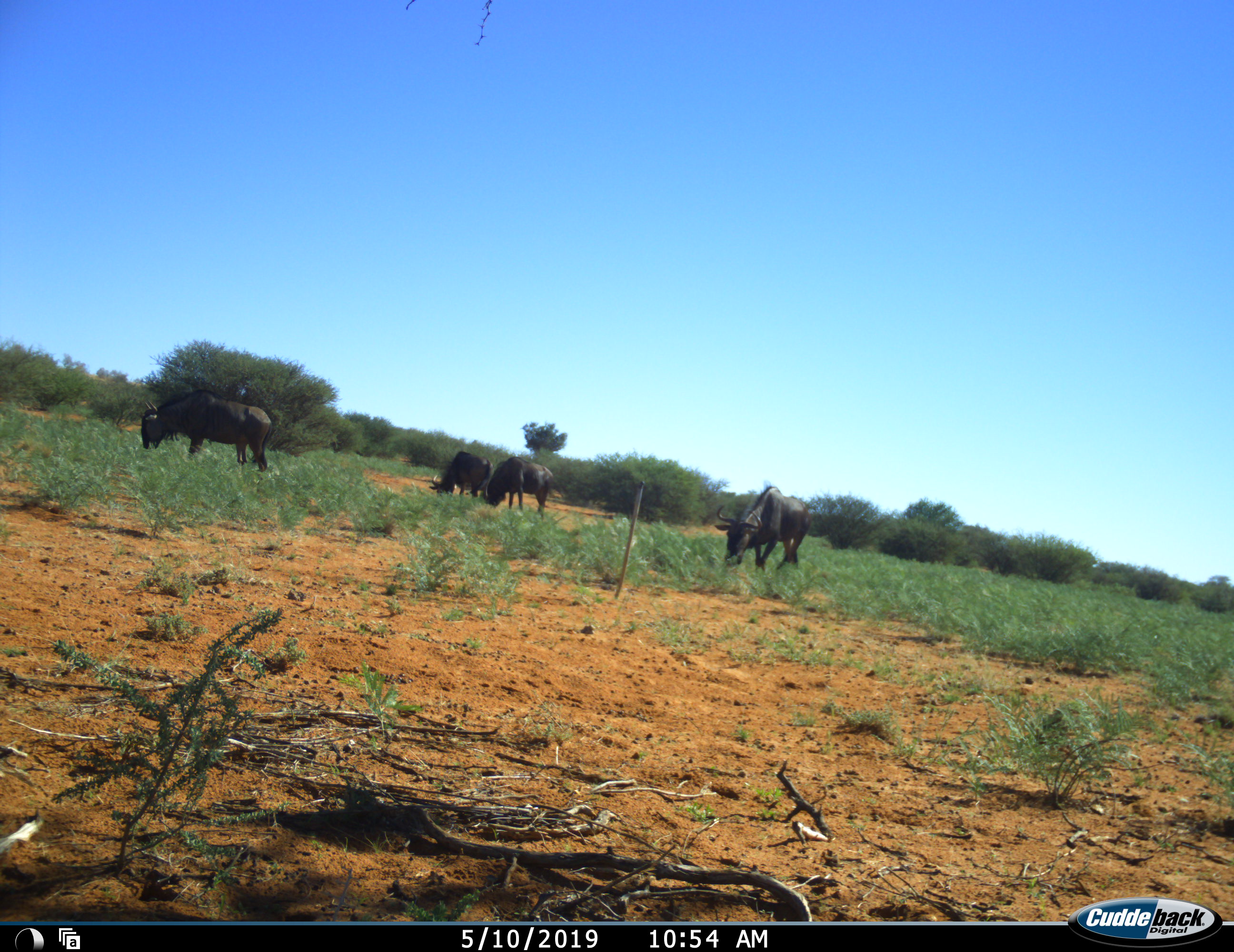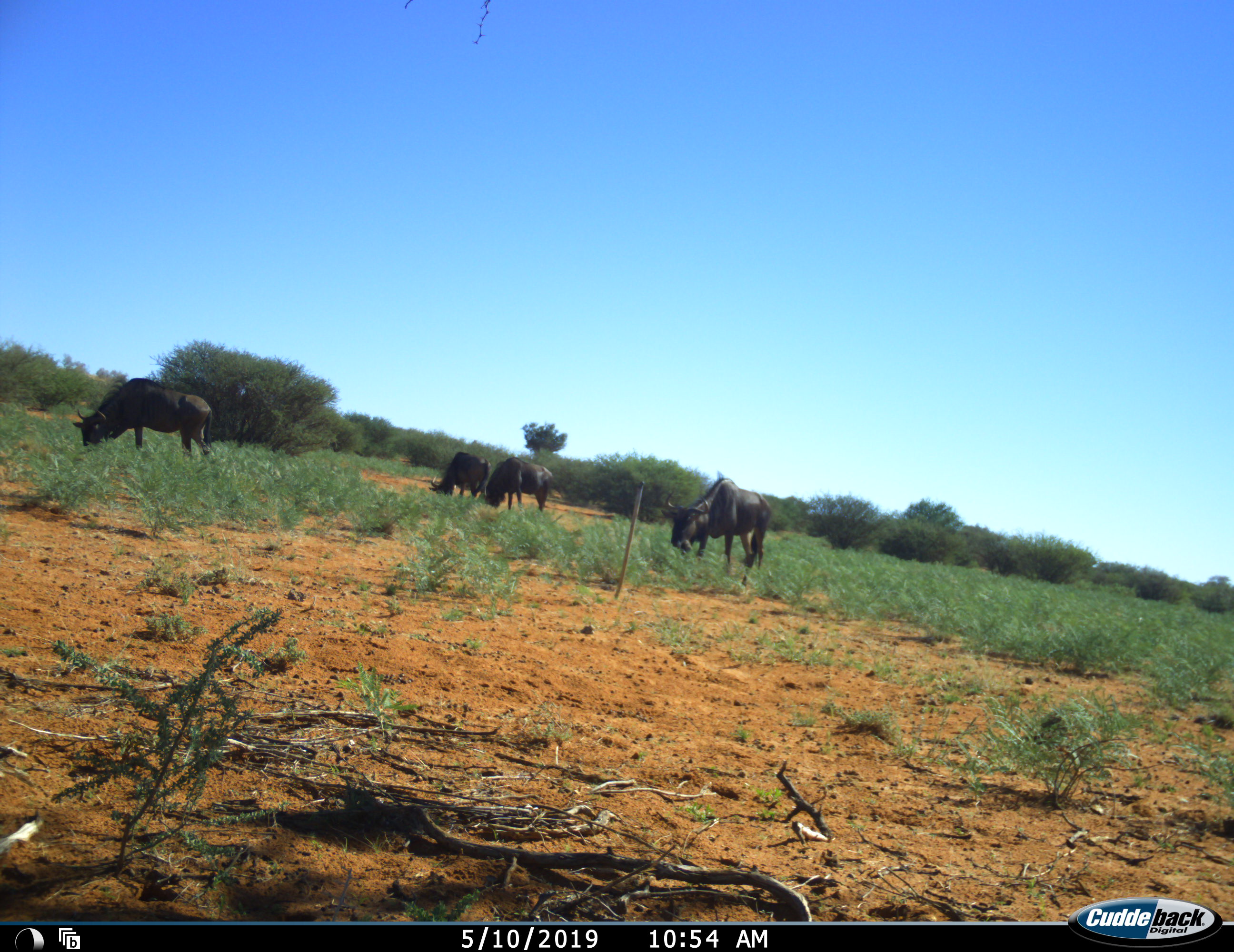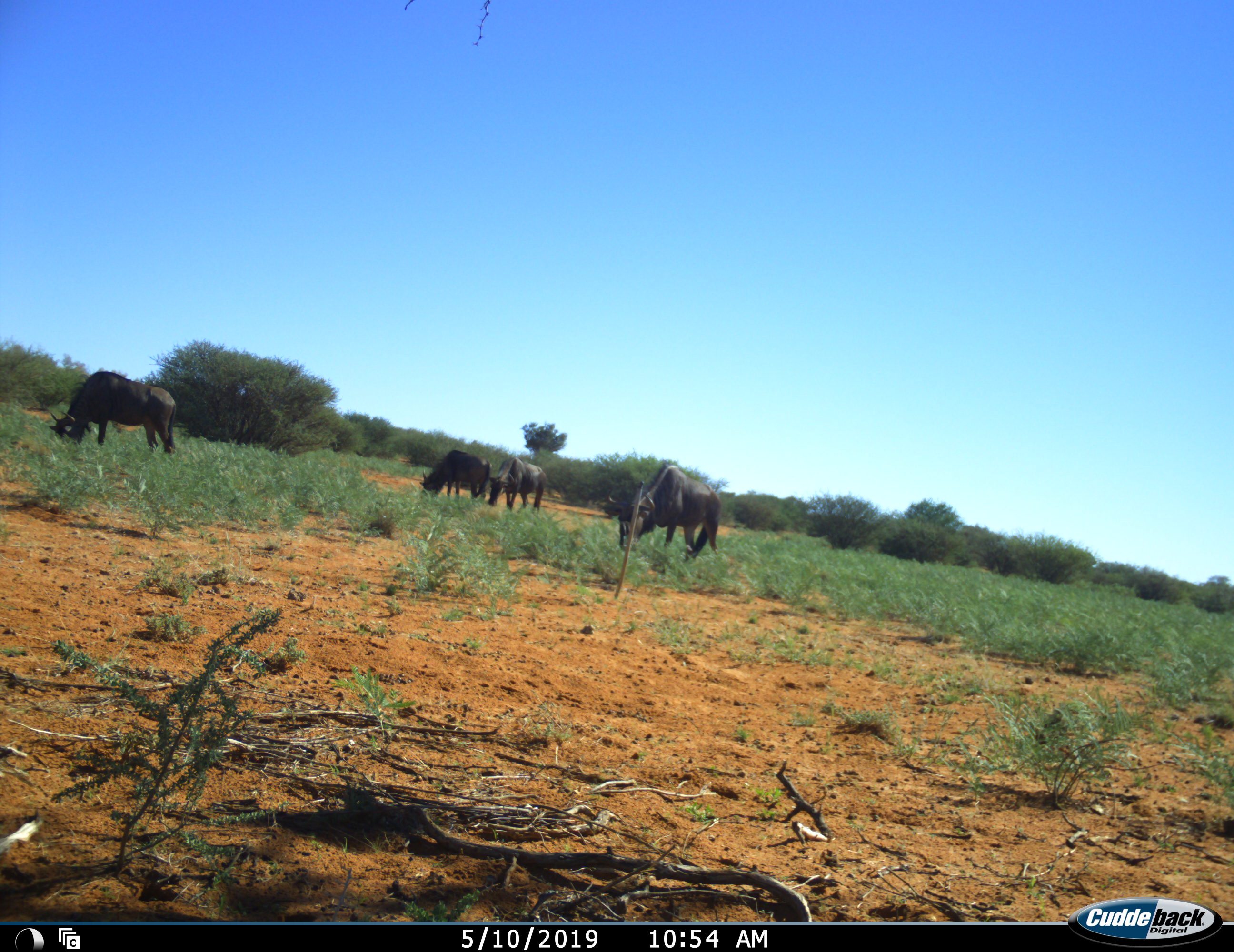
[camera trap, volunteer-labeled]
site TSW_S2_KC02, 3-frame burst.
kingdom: Animalia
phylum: Chordata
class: Mammalia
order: Artiodactyla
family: Bovidae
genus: Connochaetes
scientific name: Connochaetes taurinus taurinus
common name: blue wildebeest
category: wildebeestblue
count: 4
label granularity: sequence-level